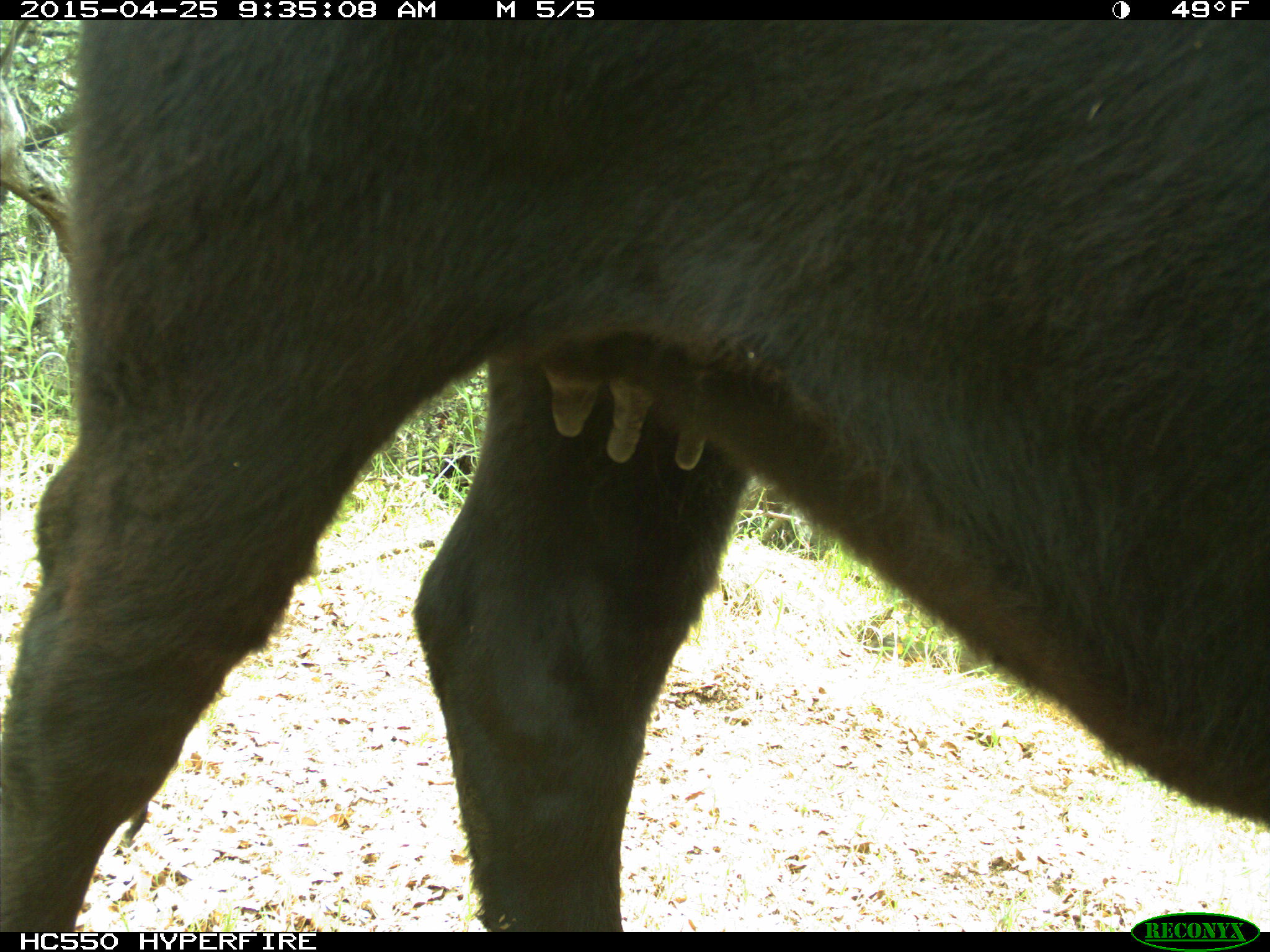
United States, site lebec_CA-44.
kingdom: Animalia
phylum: Chordata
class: Mammalia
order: Artiodactyla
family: Suidae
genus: Sus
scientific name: Sus scrofa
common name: wild boar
Sus scrofa (wild boar).